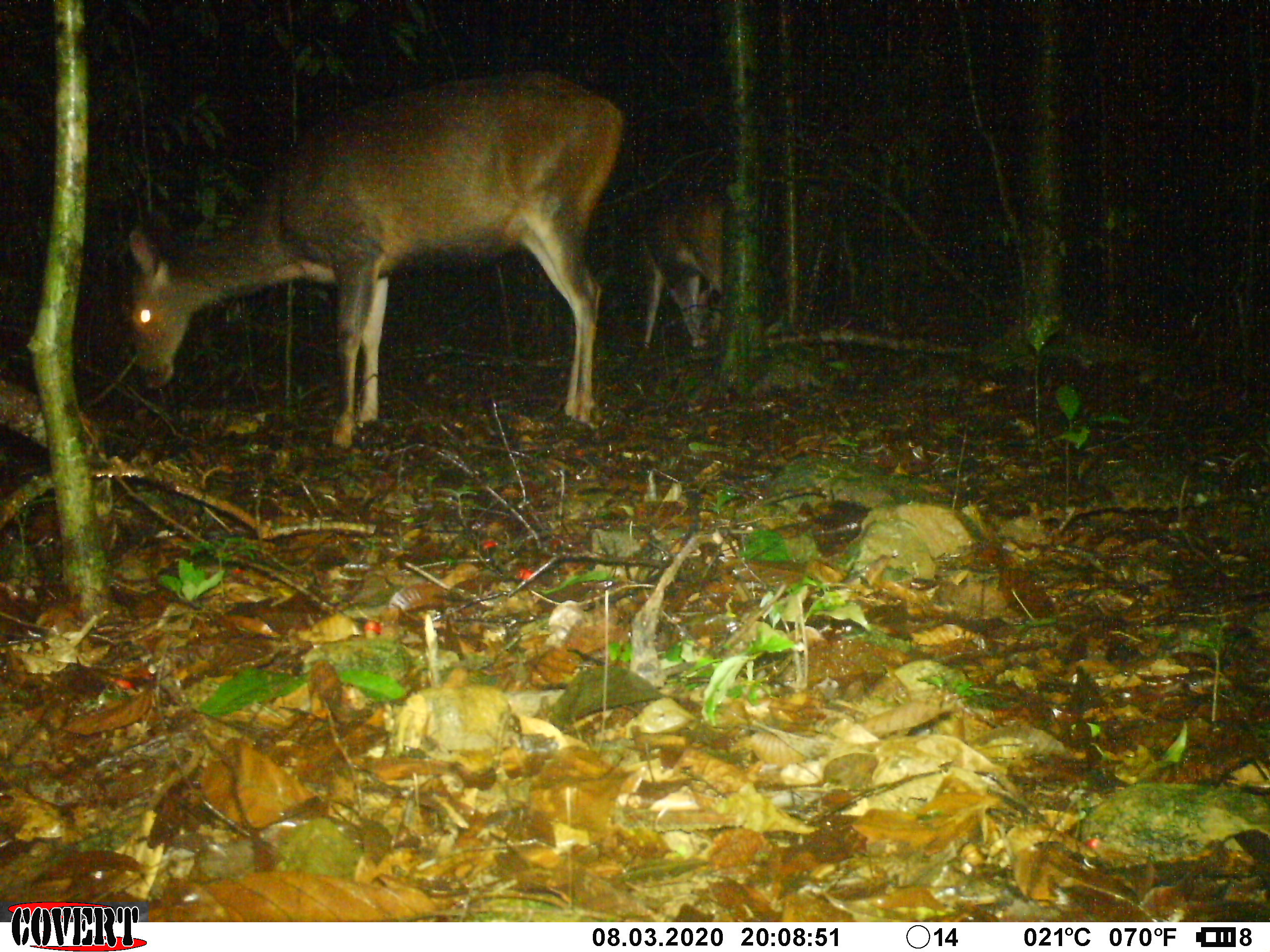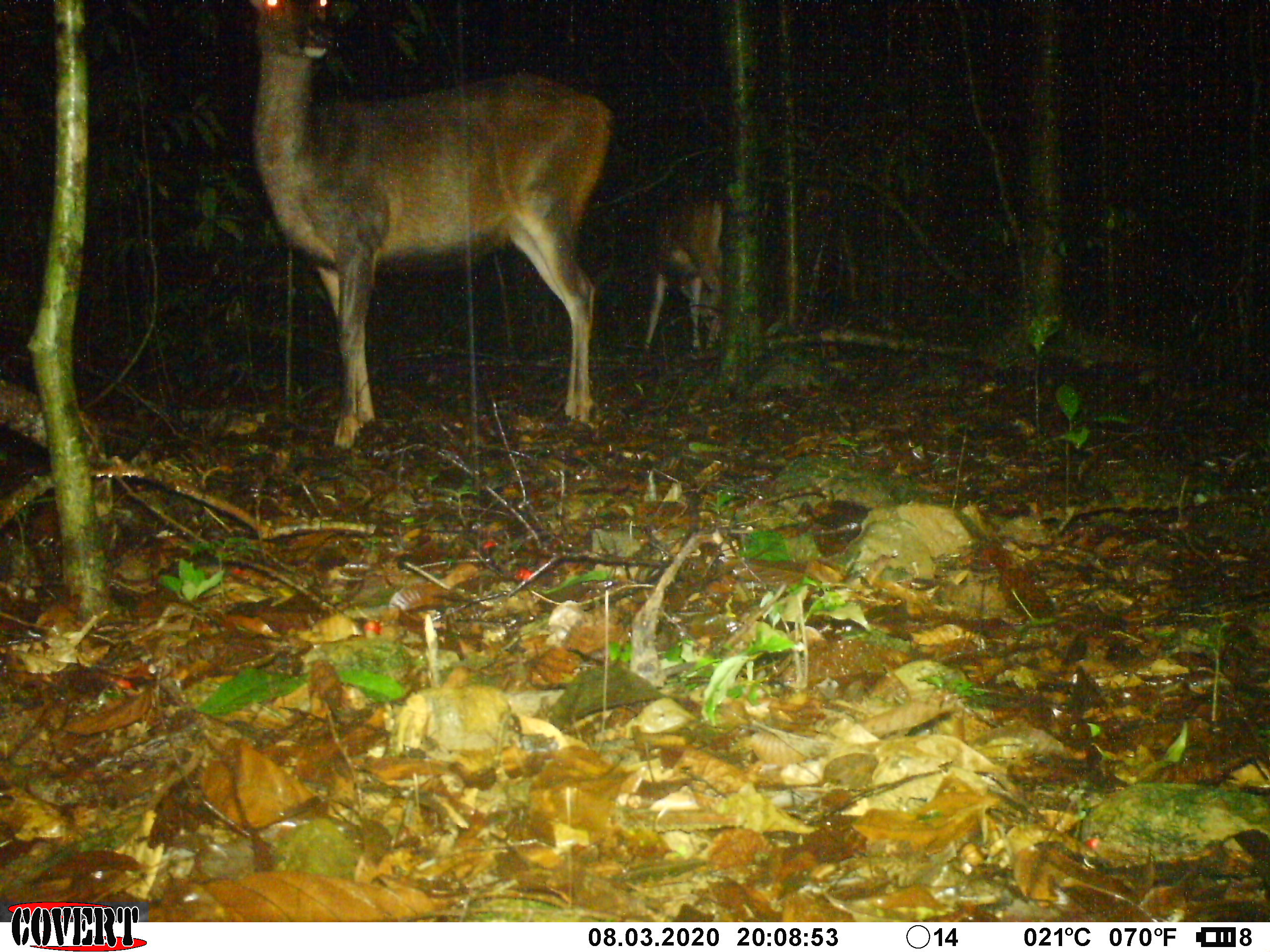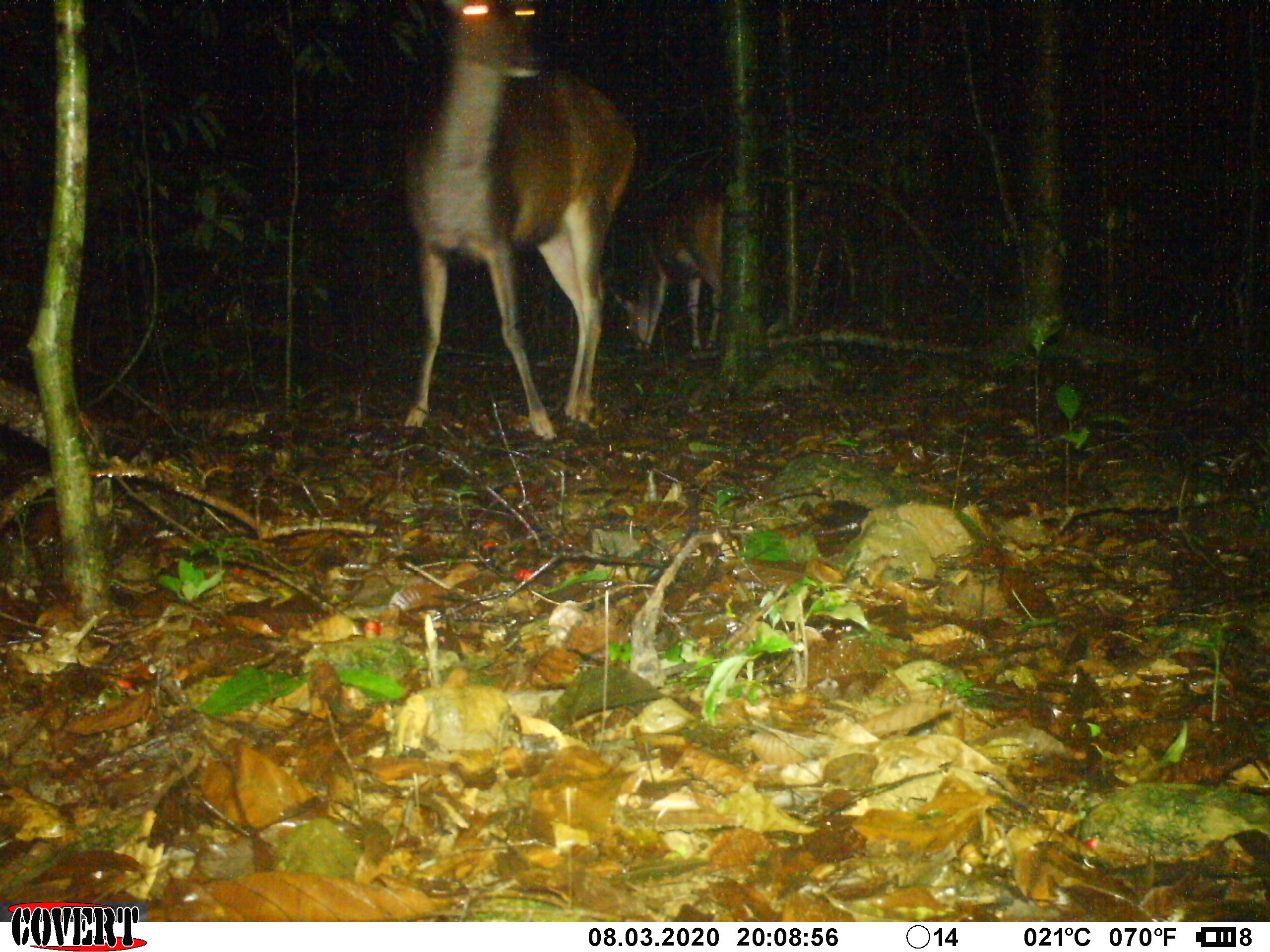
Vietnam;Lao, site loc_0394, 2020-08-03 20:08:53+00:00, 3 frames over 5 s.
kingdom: Animalia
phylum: Chordata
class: Mammalia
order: Artiodactyla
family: Cervidae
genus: Rusa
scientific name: Rusa unicolor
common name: sambar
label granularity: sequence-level